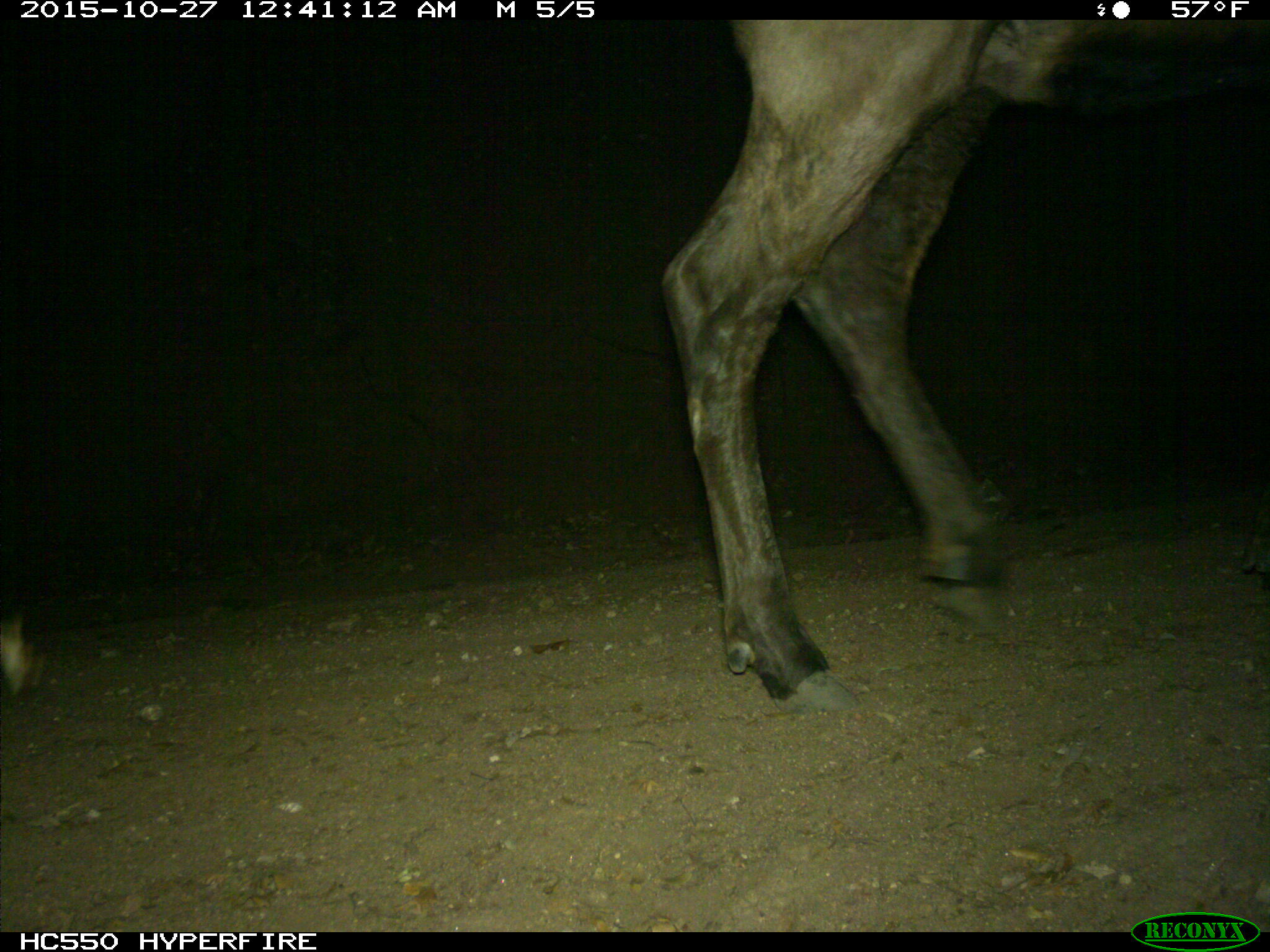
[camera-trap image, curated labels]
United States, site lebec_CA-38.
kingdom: Animalia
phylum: Chordata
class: Mammalia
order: Artiodactyla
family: Cervidae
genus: Cervus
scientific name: Cervus canadensis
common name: elk